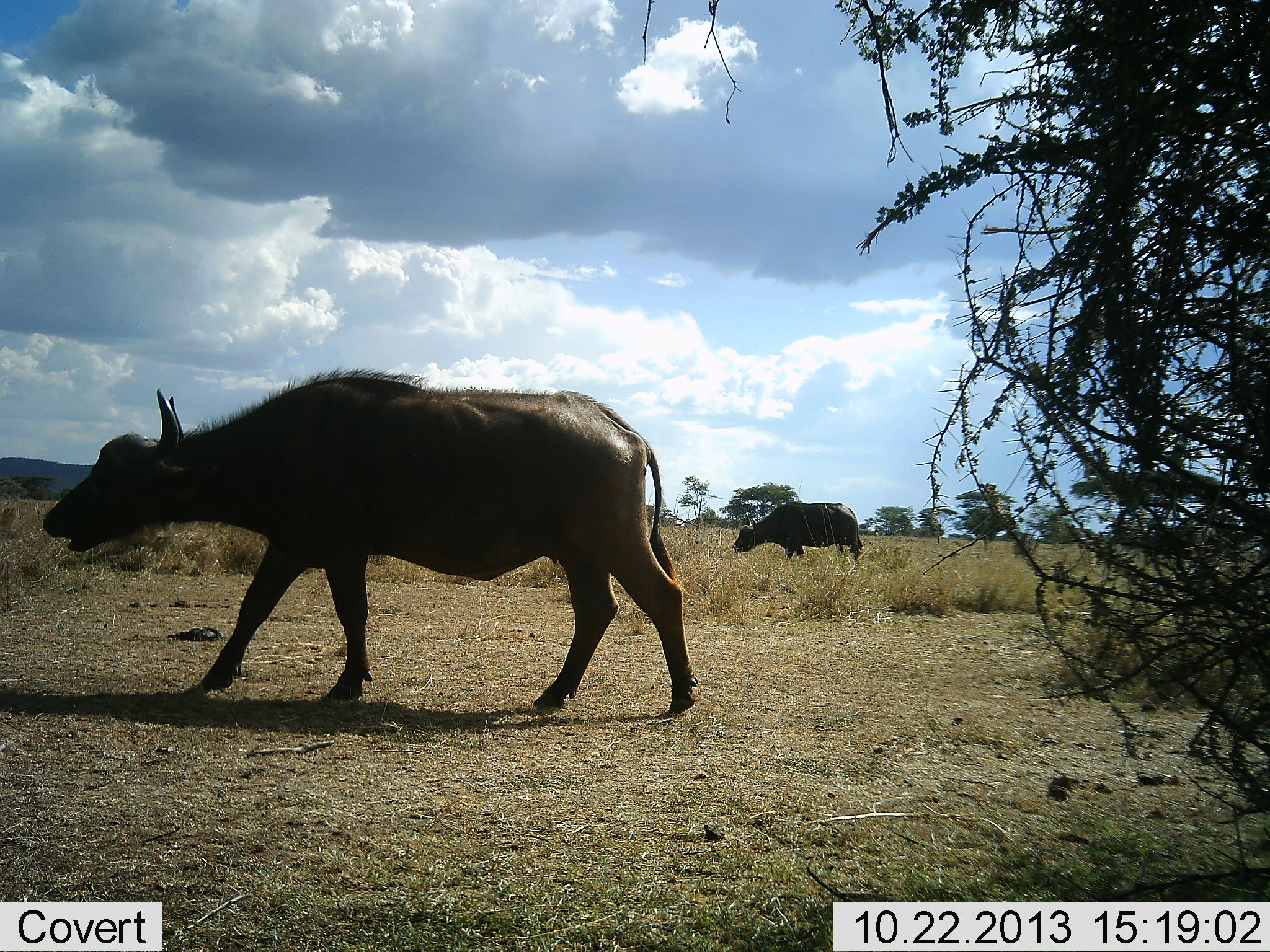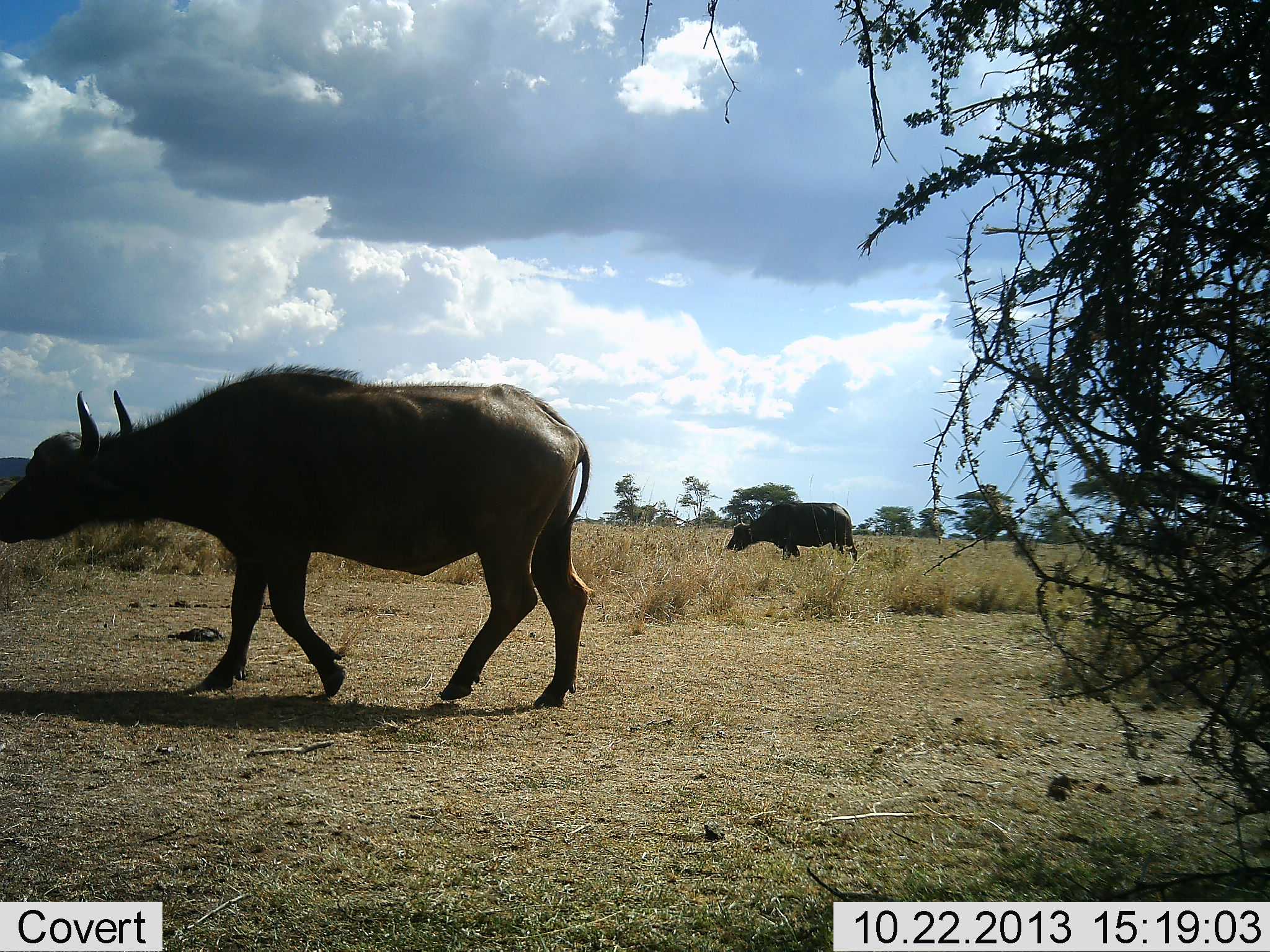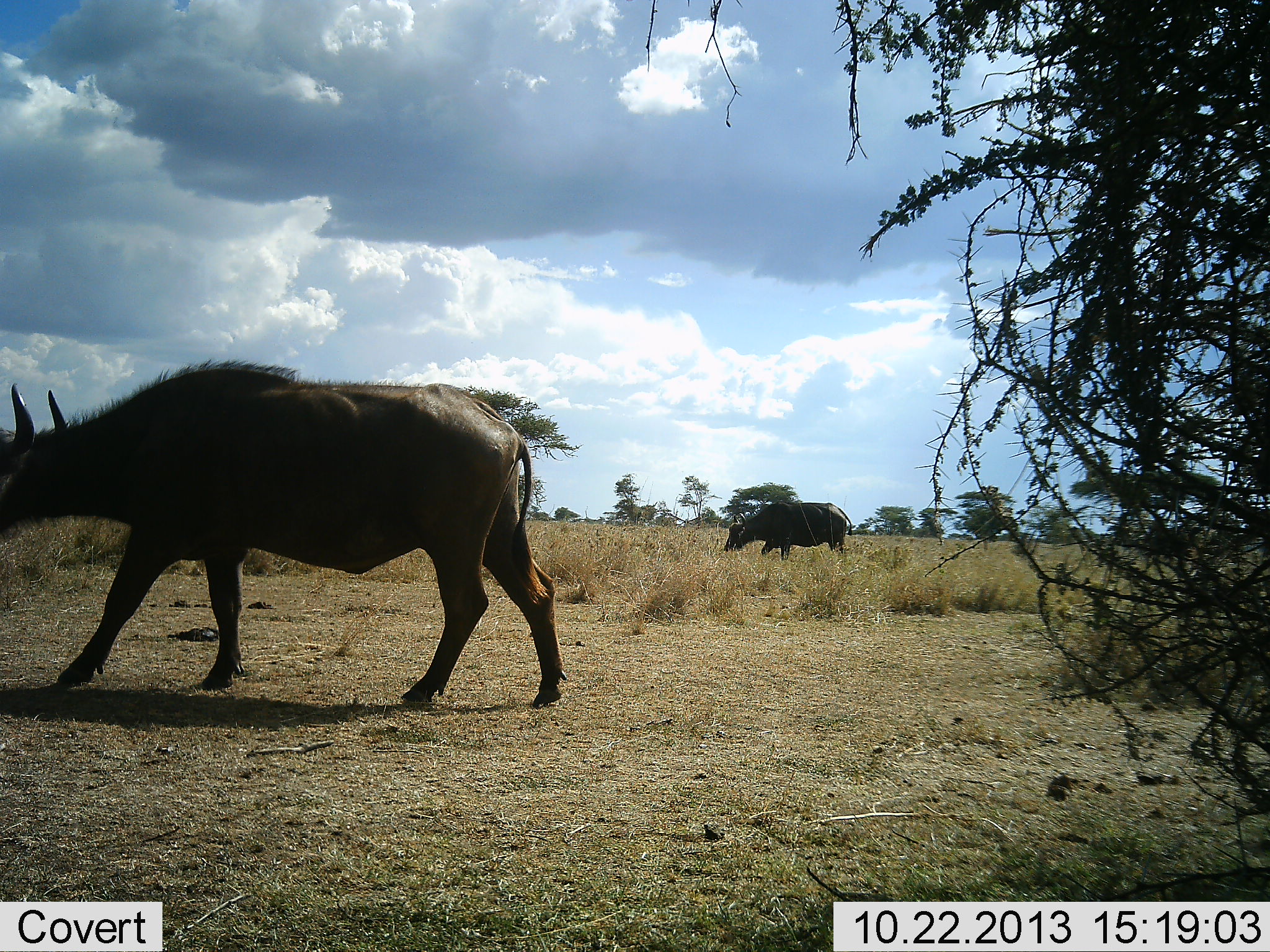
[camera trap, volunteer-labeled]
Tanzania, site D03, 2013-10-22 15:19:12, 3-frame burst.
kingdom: Animalia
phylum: Chordata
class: Mammalia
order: Artiodactyla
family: Bovidae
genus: Syncerus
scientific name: Syncerus caffer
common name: cape buffalo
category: buffalo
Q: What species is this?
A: Buffalo (cape buffalo) (Syncerus caffer).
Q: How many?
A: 2.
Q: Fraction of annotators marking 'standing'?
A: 20%.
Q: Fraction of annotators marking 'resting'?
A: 0%.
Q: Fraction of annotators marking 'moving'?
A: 90%.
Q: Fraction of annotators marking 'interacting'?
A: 0%.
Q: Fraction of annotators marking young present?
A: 0%.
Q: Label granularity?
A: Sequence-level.